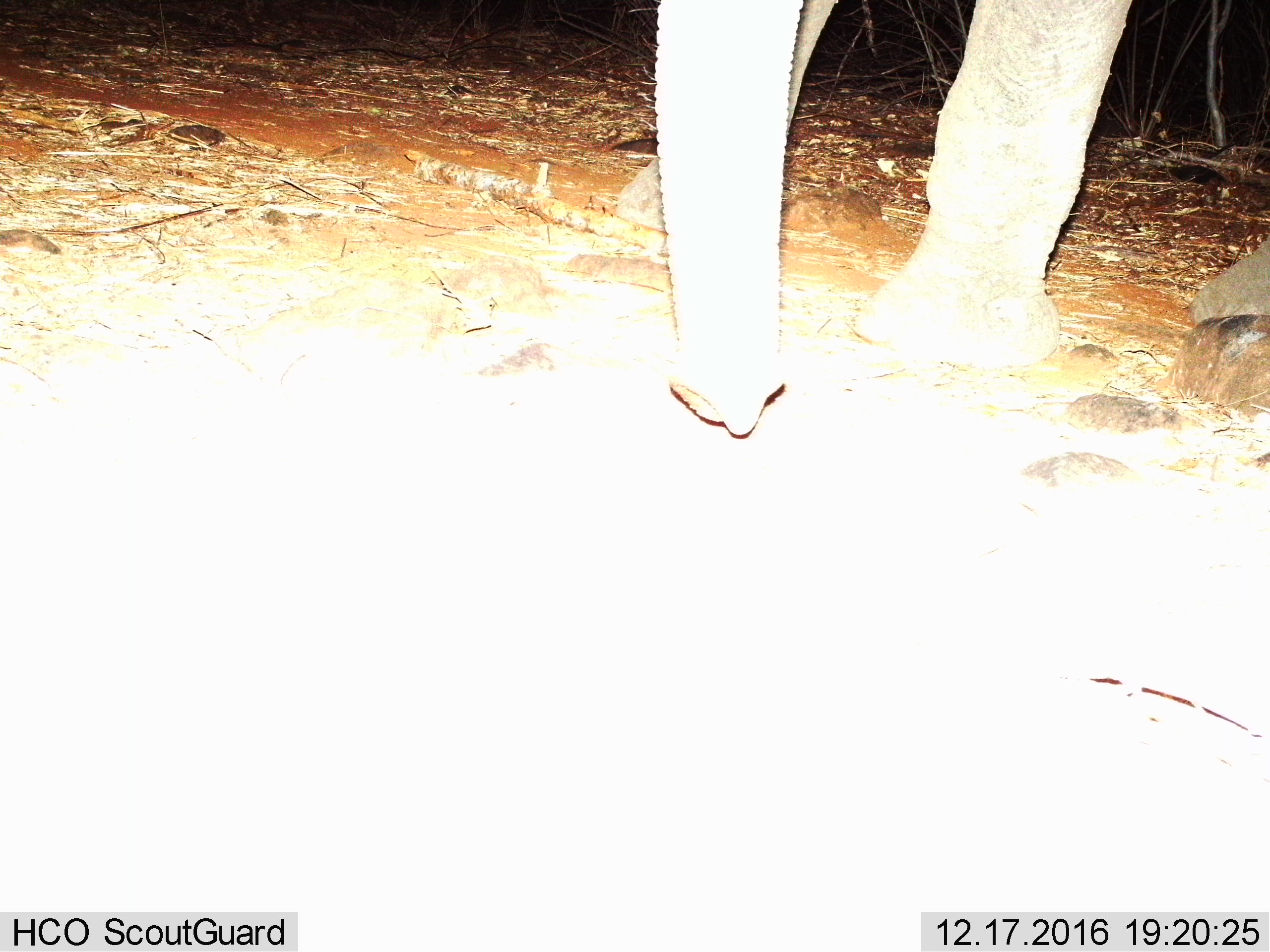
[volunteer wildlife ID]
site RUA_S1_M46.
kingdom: Animalia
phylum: Chordata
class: Mammalia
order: Proboscidea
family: Elephantidae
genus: Loxodonta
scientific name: Loxodonta africana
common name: african bush elephant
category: elephant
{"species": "elephant (african bush elephant) (Loxodonta africana)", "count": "1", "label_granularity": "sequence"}